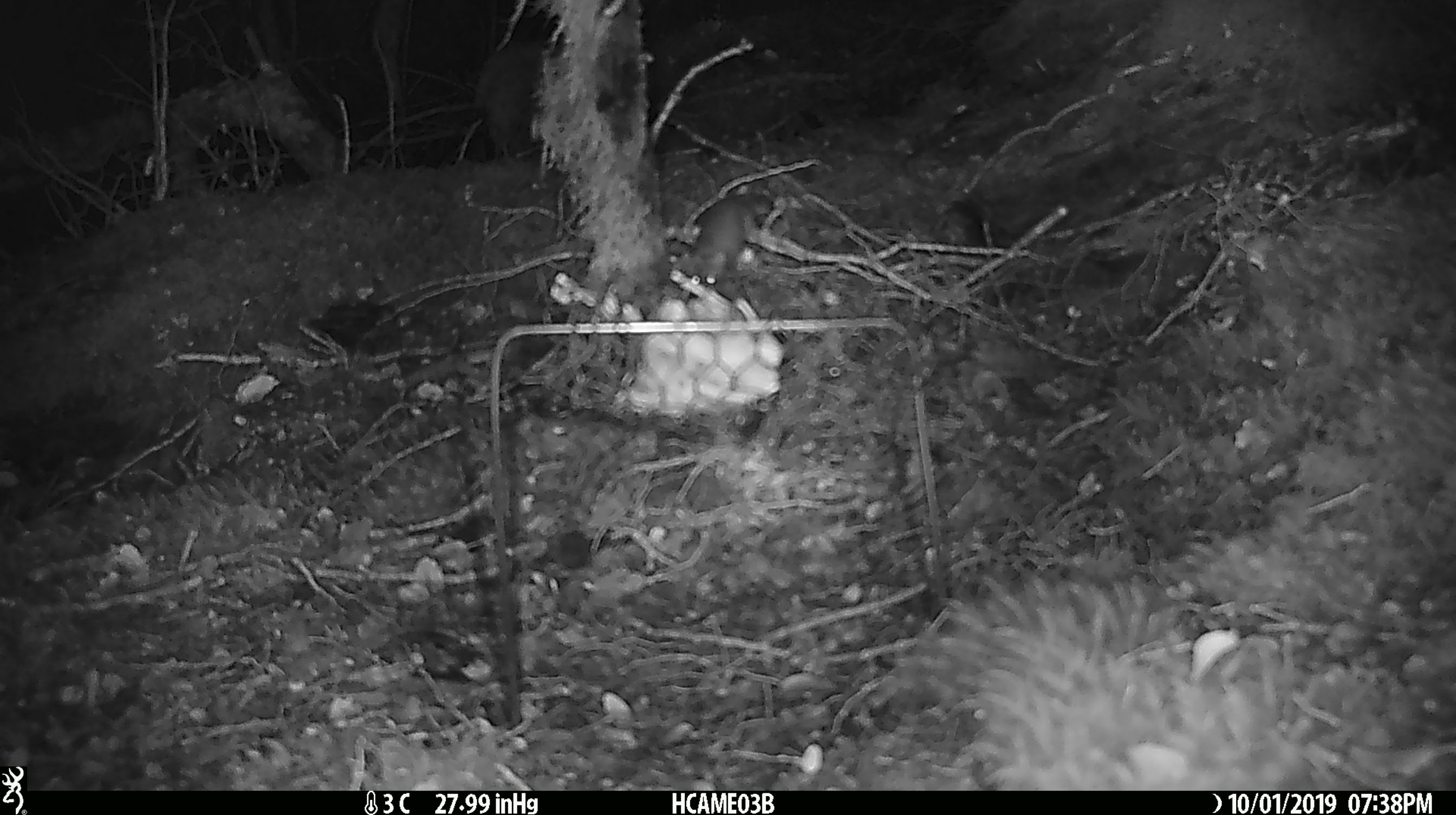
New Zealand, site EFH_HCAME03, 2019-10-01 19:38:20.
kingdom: Animalia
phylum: Chordata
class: Mammalia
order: Rodentia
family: Muridae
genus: Mus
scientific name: Mus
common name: mouse